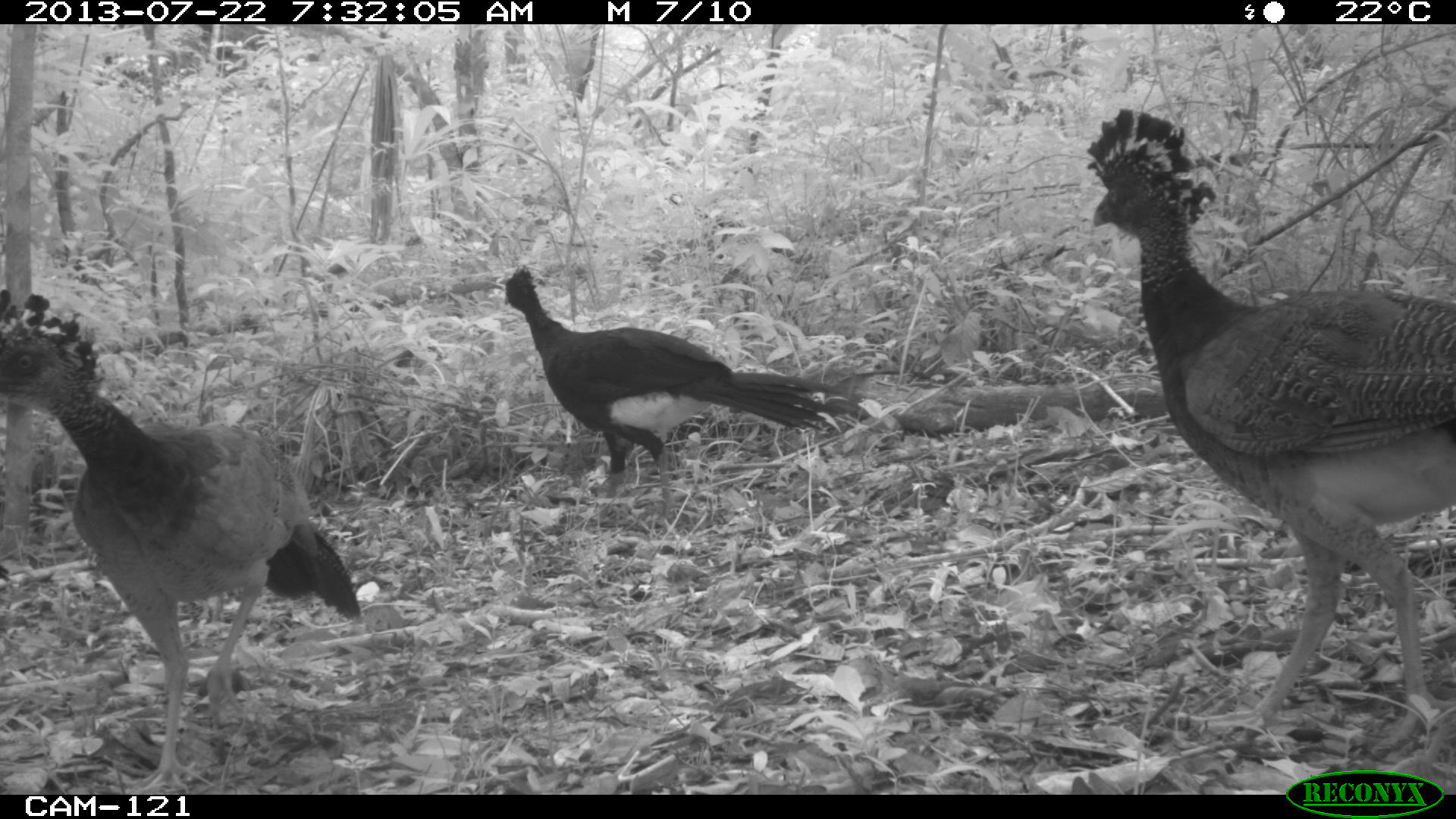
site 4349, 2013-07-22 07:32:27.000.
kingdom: Animalia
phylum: Chordata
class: Aves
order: Galliformes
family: Cracidae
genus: Crax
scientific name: Crax rubra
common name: great curassow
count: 4